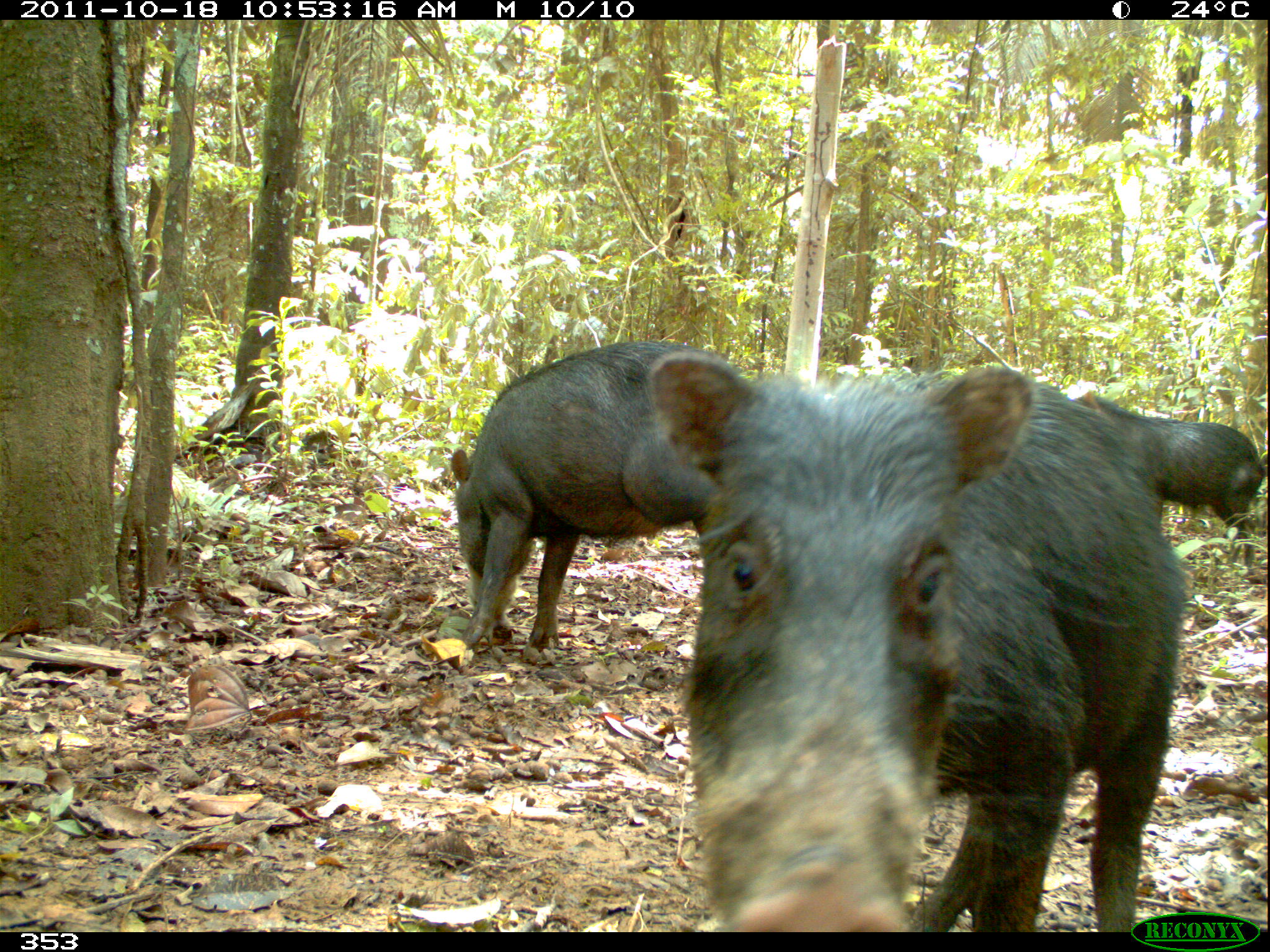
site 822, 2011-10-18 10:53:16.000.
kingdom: Animalia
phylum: Chordata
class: Mammalia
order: Artiodactyla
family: Tayassuidae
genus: Tayassu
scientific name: Tayassu pecari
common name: white-lipped peccary